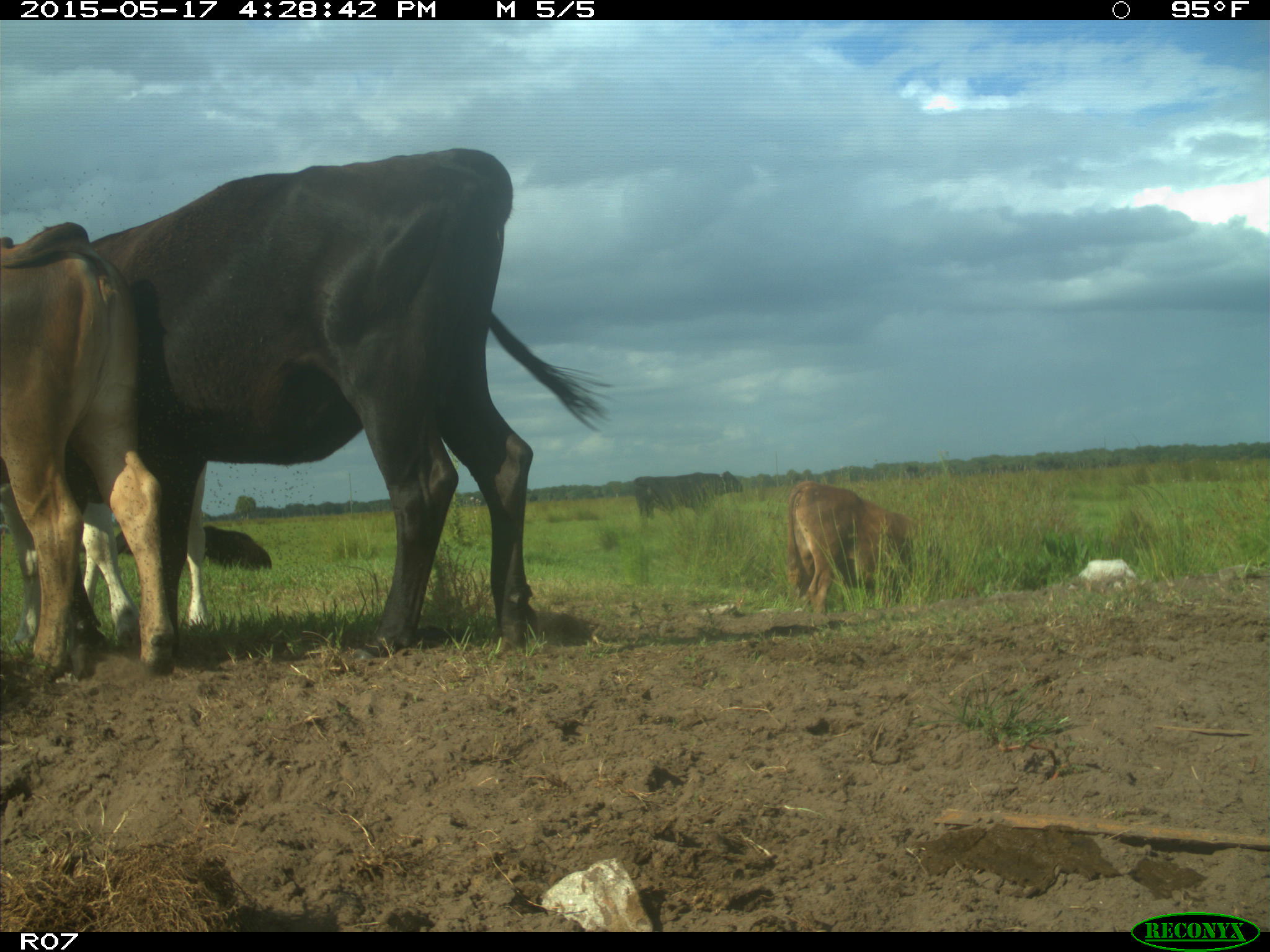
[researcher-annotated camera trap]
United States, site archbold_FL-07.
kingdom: Animalia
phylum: Chordata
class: Mammalia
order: Artiodactyla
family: Bovidae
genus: Bos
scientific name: Bos taurus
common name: domestic cow